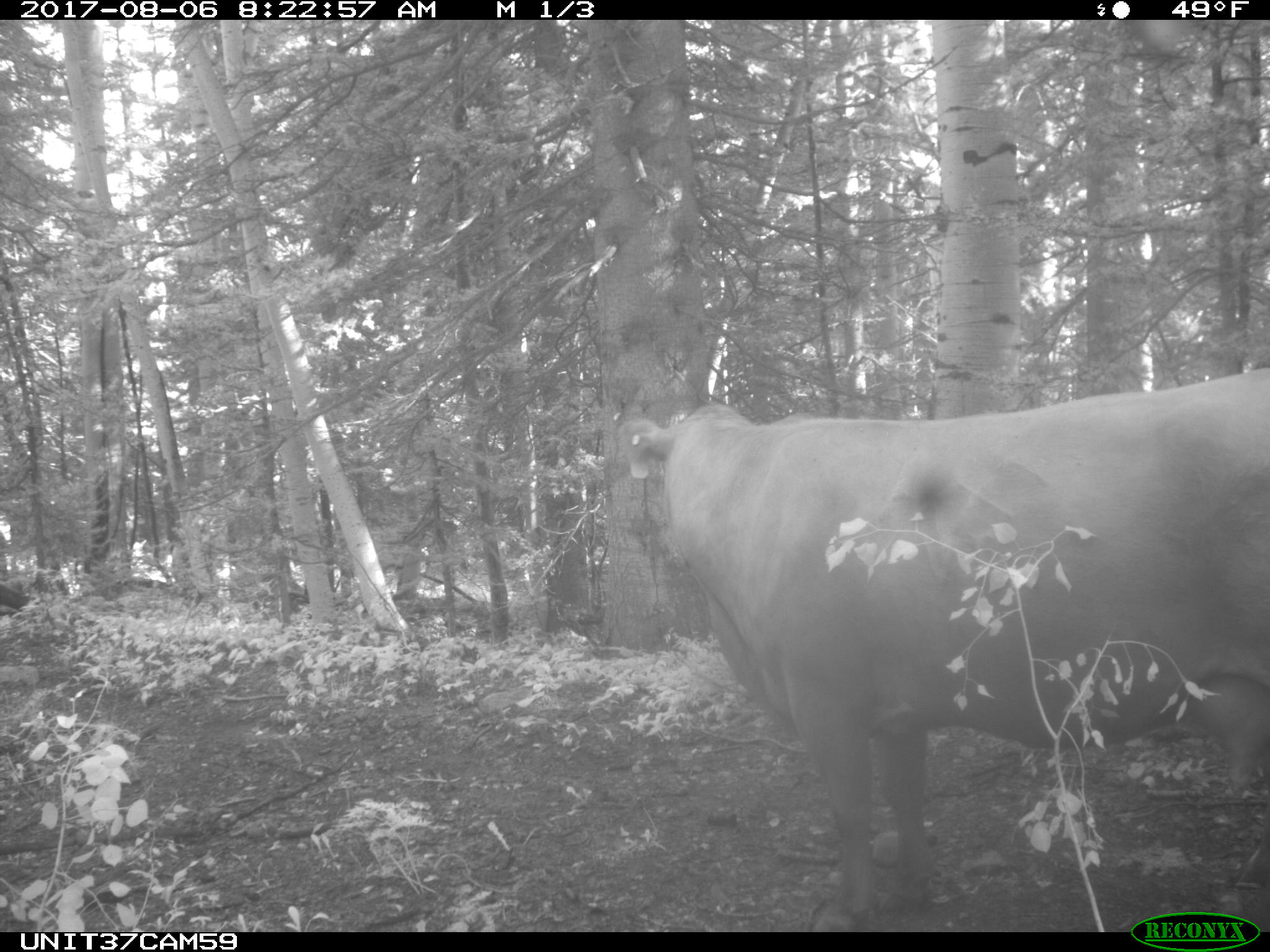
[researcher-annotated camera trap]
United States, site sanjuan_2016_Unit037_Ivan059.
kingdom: Animalia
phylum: Chordata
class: Mammalia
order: Artiodactyla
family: Bovidae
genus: Bos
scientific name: Bos taurus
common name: domestic cow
Bos taurus (domestic cow).